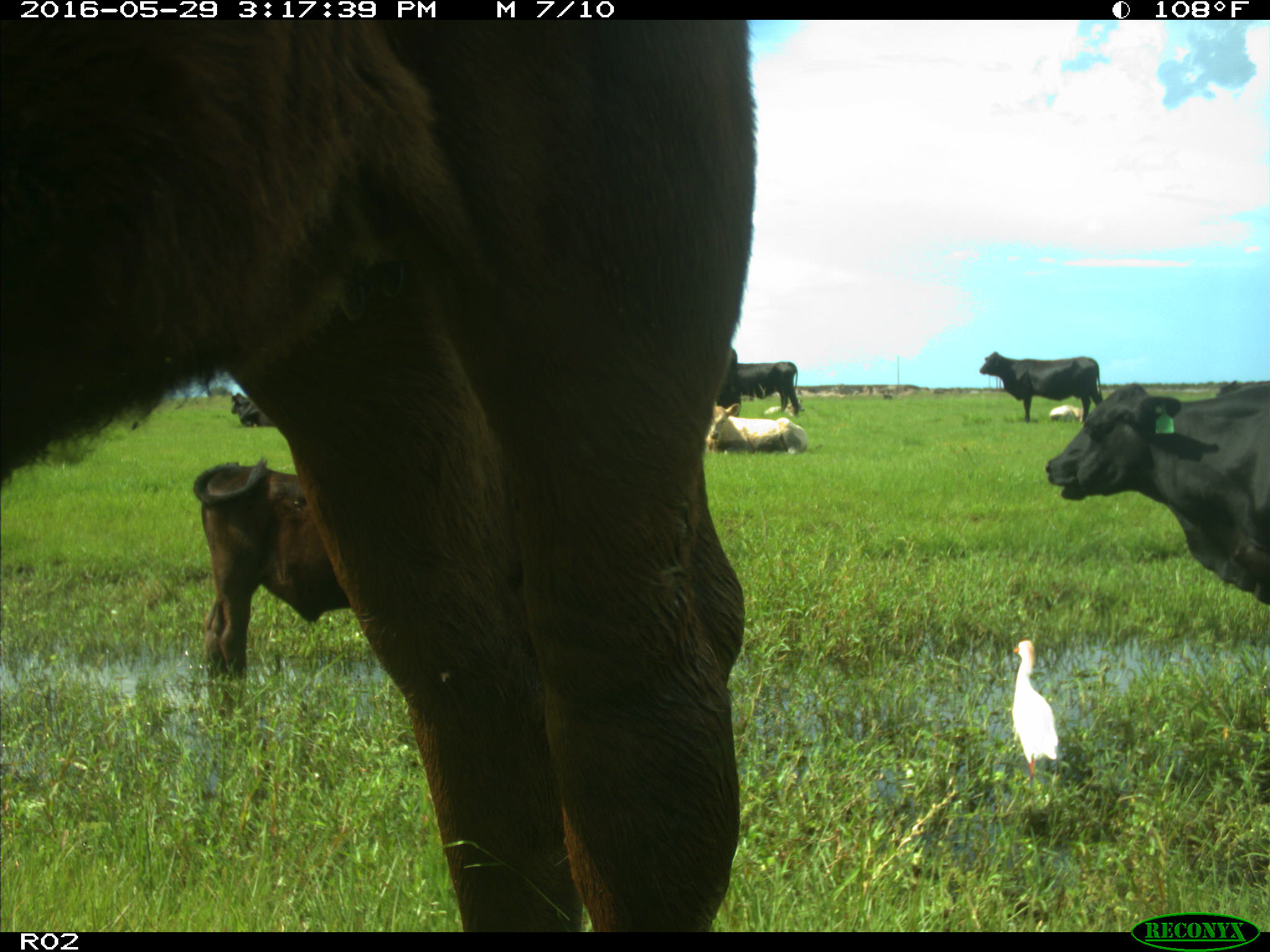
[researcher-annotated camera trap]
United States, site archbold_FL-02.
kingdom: Animalia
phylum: Chordata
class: Mammalia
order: Artiodactyla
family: Bovidae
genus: Bos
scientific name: Bos taurus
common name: domestic cow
Bos taurus (domestic cow).